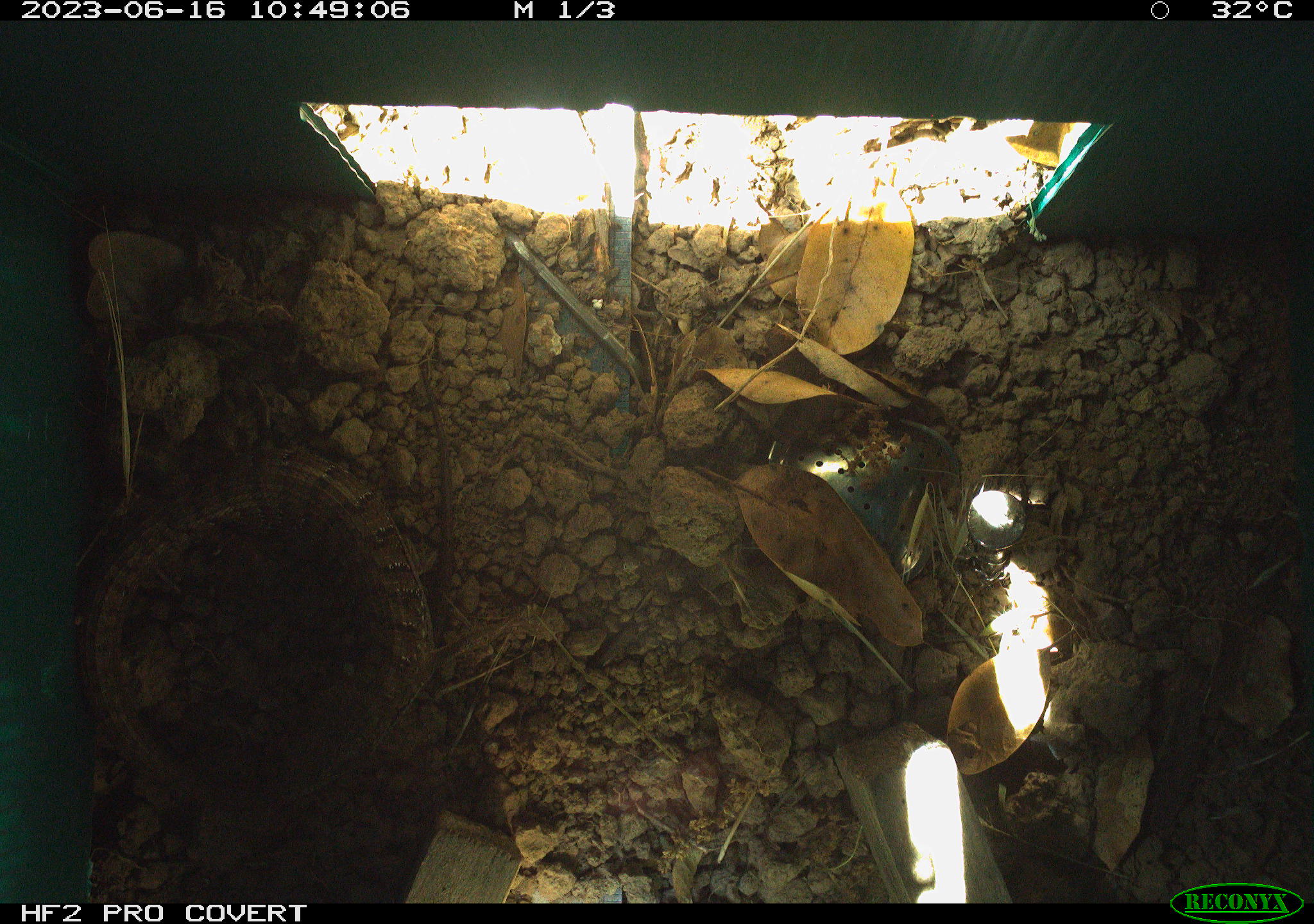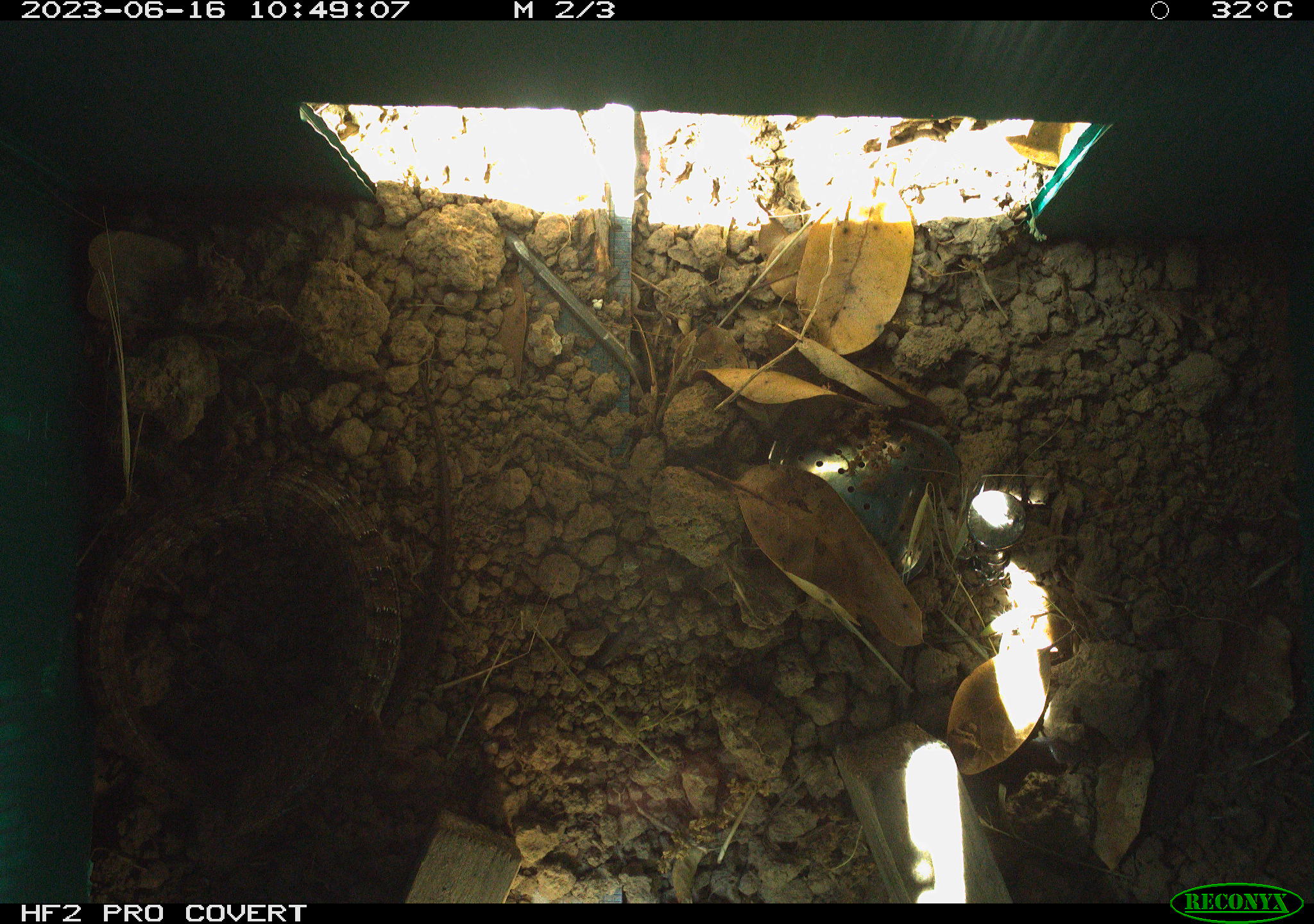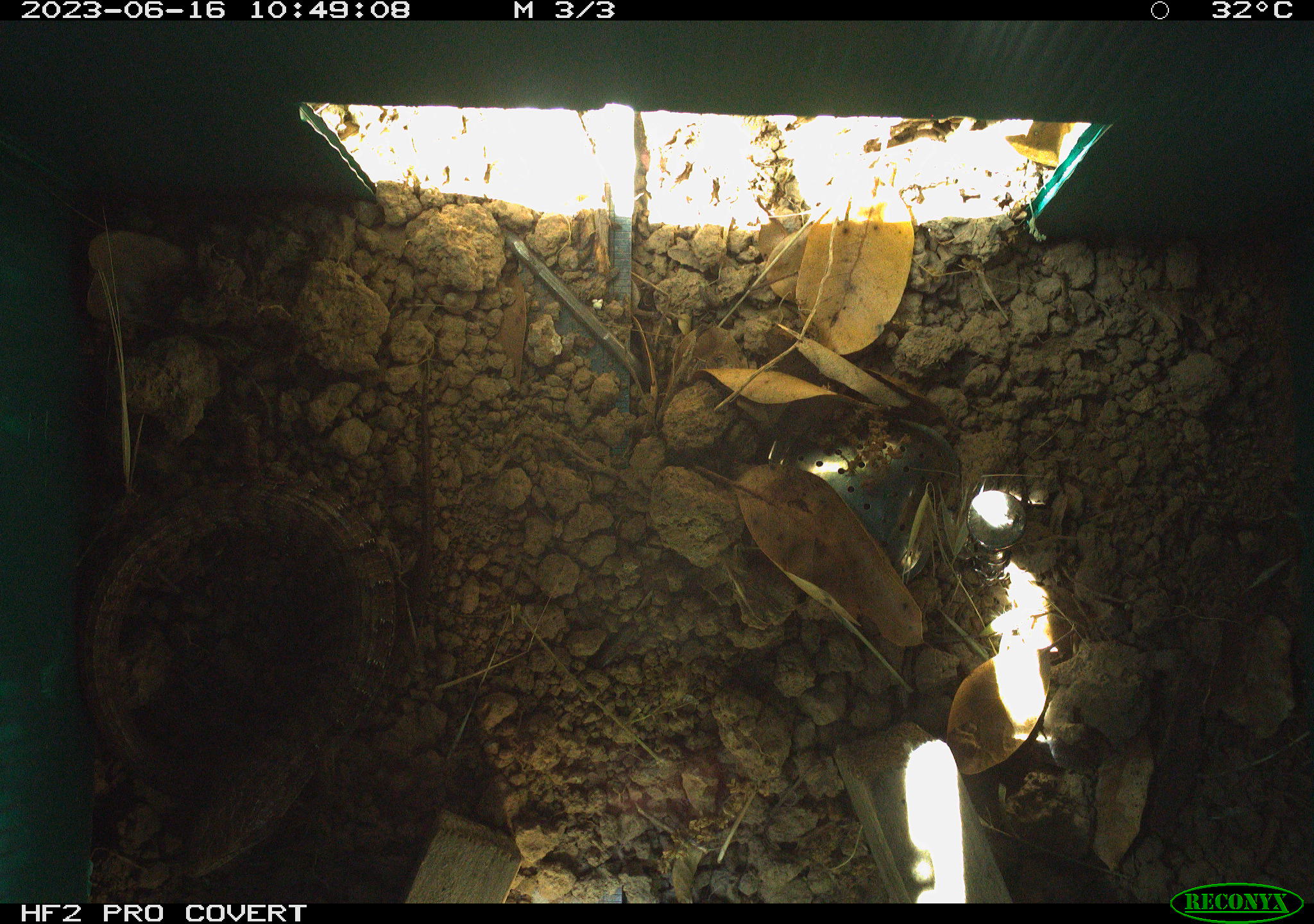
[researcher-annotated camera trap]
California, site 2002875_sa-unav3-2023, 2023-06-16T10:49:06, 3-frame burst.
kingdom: Animalia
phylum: Chordata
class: Reptilia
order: Squamata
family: Anguidae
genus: Elgaria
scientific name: Elgaria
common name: alligator lizards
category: elgaria species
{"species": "elgaria species (alligator lizards) (Elgaria)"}